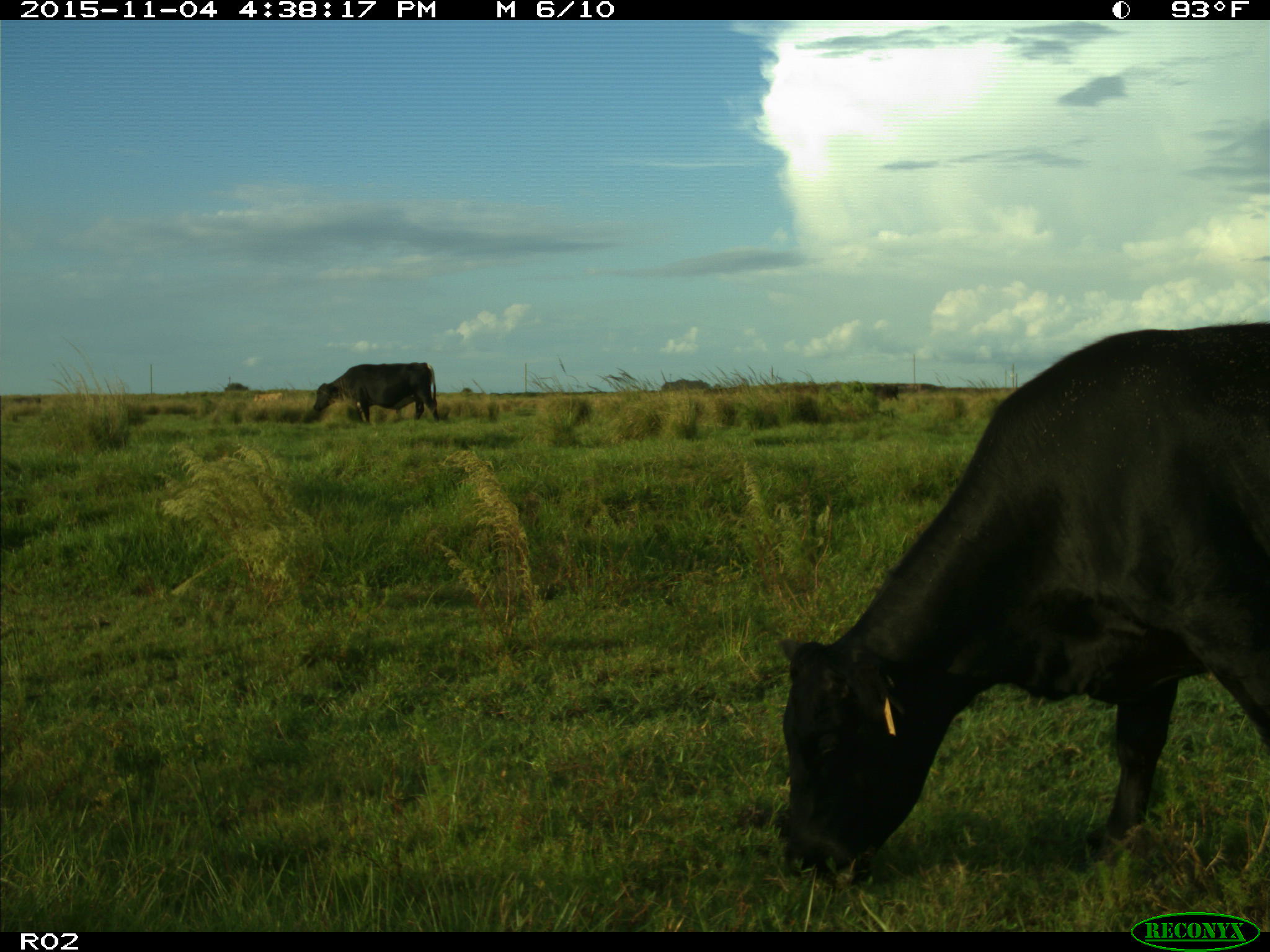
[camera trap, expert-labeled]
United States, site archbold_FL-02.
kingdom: Animalia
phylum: Chordata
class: Mammalia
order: Artiodactyla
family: Bovidae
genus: Bos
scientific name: Bos taurus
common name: domestic cow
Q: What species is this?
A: Bos taurus (domestic cow).